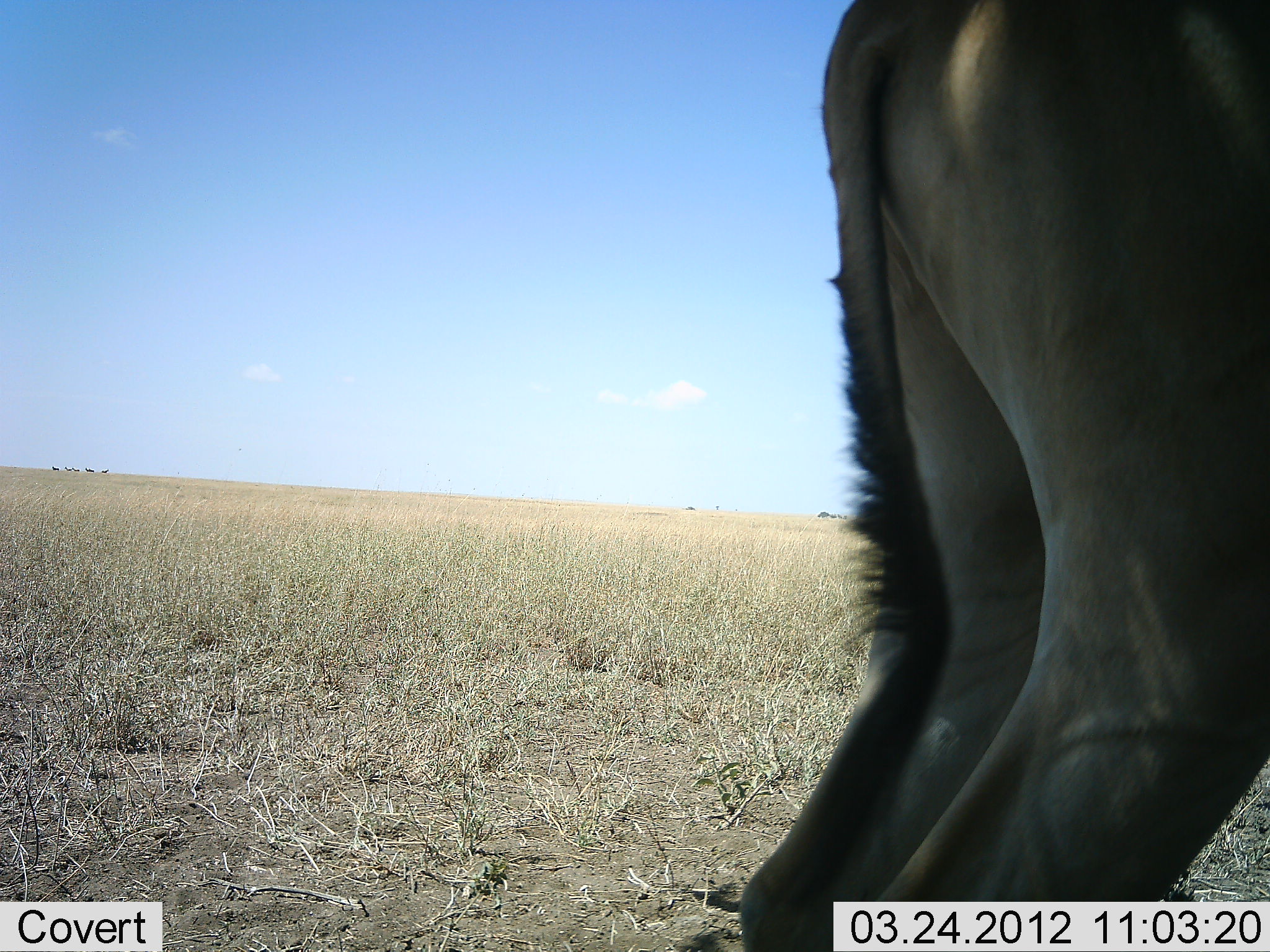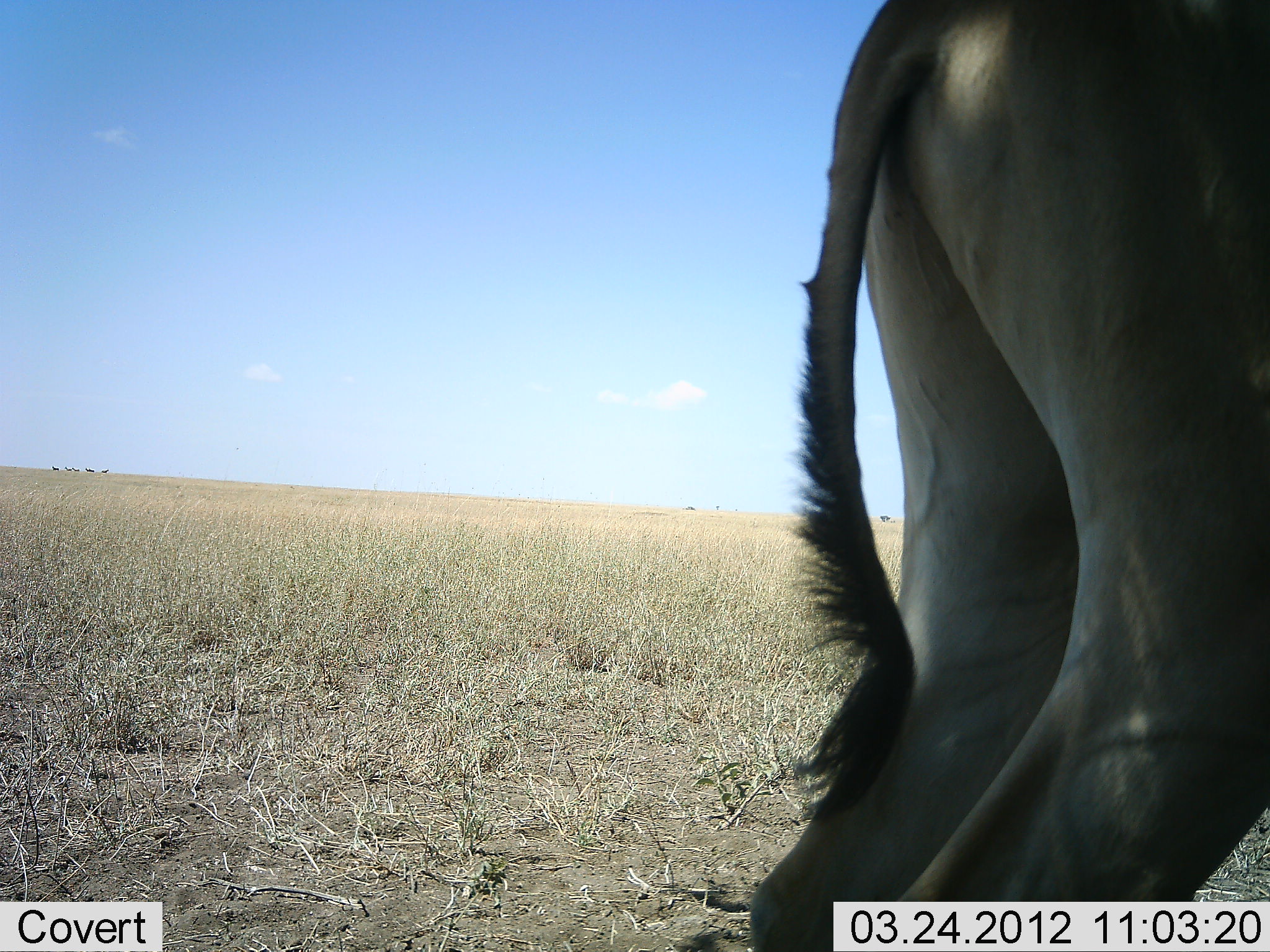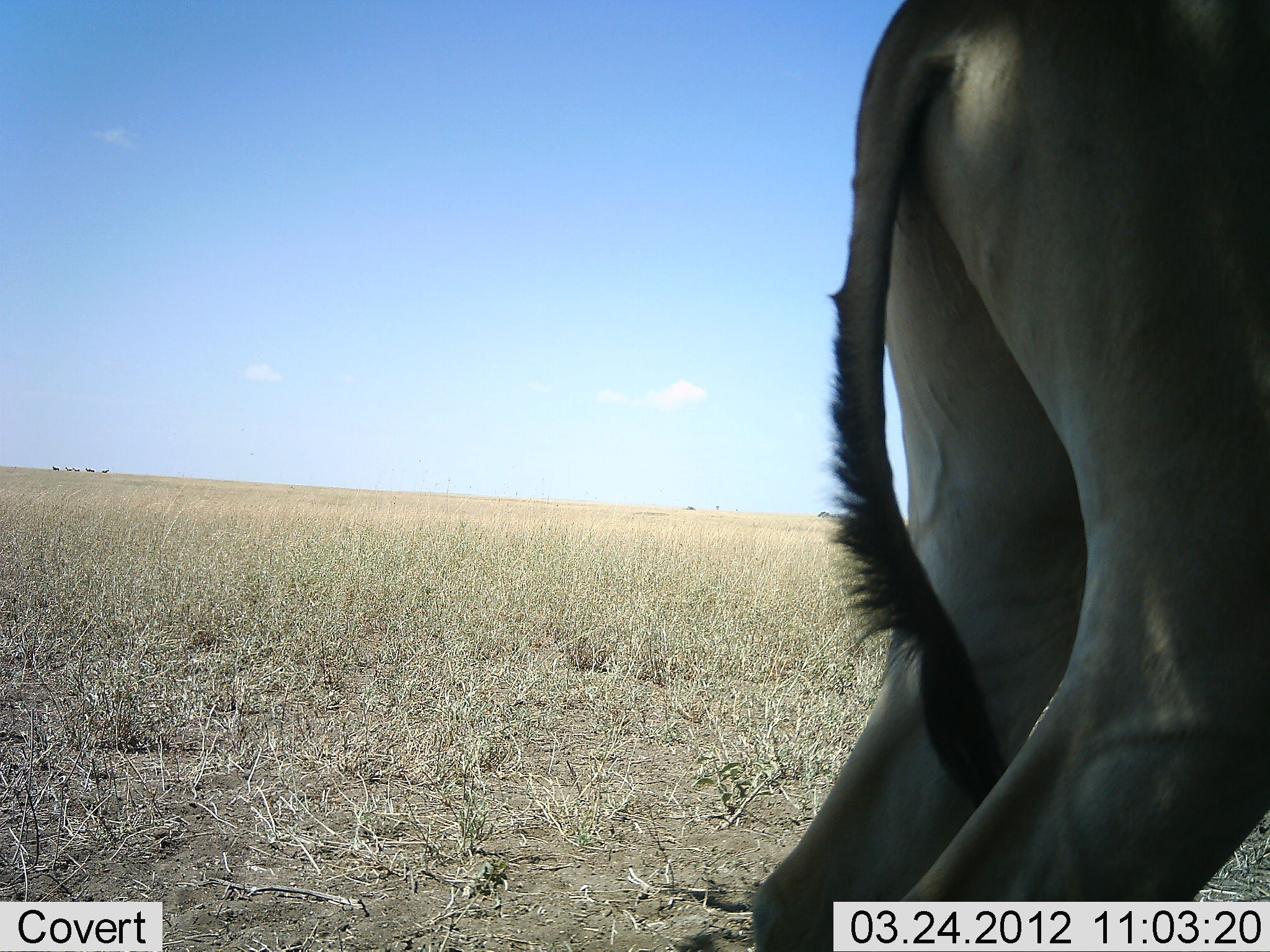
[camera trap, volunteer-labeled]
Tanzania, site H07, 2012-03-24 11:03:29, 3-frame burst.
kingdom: Animalia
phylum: Chordata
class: Mammalia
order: Artiodactyla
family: Bovidae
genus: Alcelaphus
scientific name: Alcelaphus buselaphus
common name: hartebeest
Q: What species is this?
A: Hartebeest (Alcelaphus buselaphus).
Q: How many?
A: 1.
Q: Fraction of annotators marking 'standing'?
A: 86%.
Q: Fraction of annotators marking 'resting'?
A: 7%.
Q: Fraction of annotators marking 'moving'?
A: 0%.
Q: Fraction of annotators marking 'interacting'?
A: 0%.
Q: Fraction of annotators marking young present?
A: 0%.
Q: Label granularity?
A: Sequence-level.